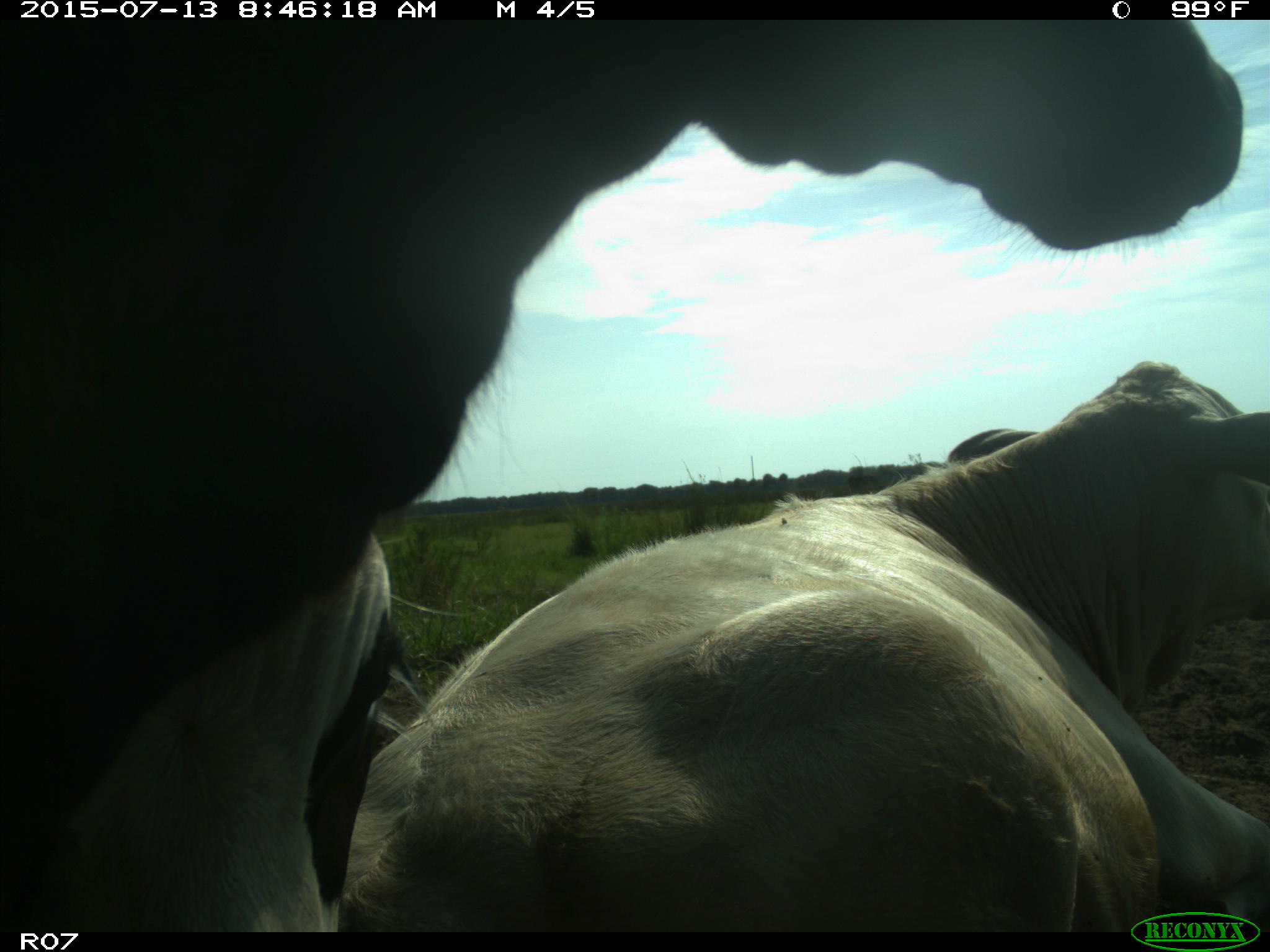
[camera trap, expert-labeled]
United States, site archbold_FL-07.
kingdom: Animalia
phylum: Chordata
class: Mammalia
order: Artiodactyla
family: Bovidae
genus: Bos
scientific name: Bos taurus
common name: domestic cow